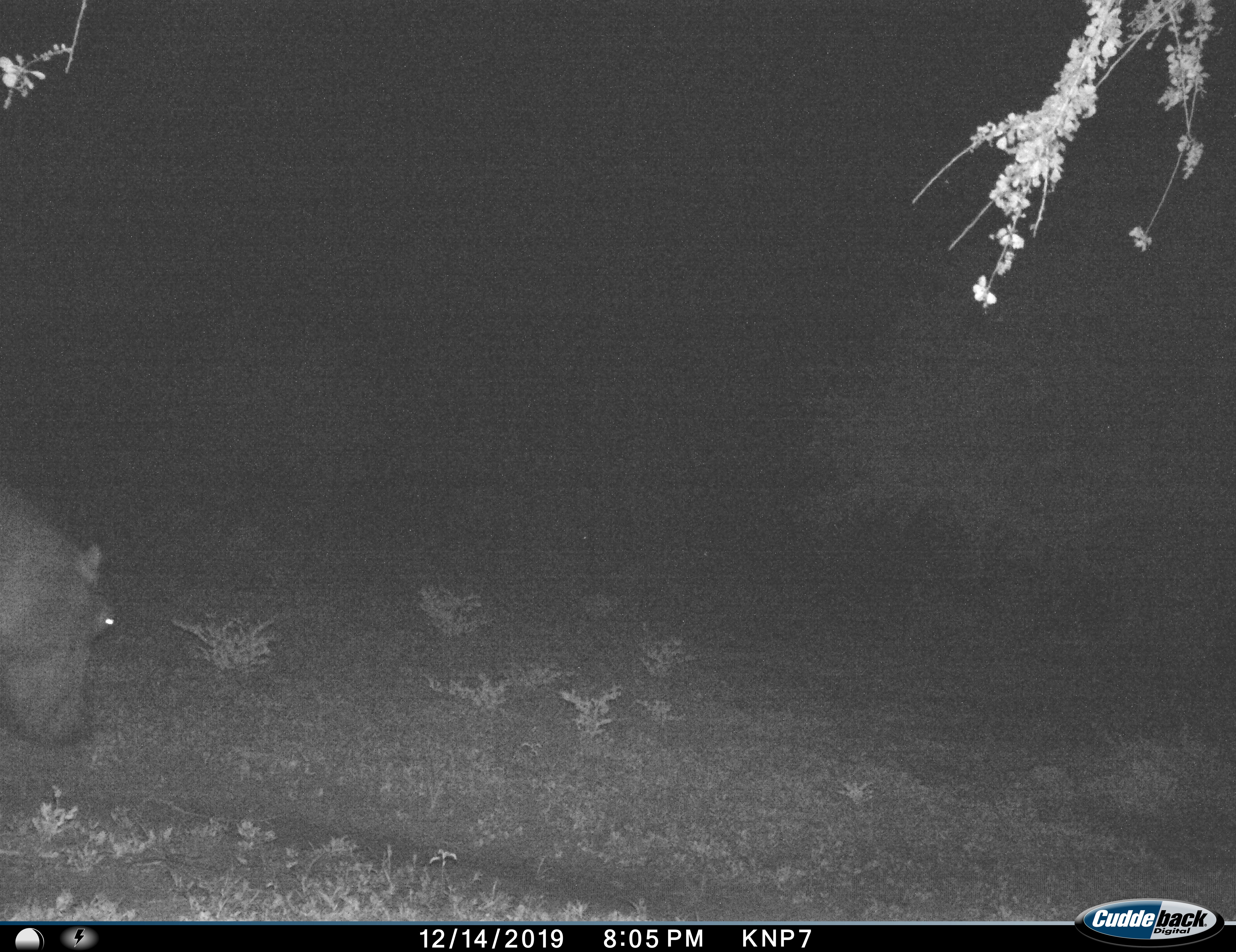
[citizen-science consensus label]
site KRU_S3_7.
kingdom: Animalia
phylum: Chordata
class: Mammalia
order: Artiodactyla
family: Hippopotamidae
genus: Hippopotamus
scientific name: Hippopotamus amphibius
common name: hippopotamus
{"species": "hippopotamus (Hippopotamus amphibius)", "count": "1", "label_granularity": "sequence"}